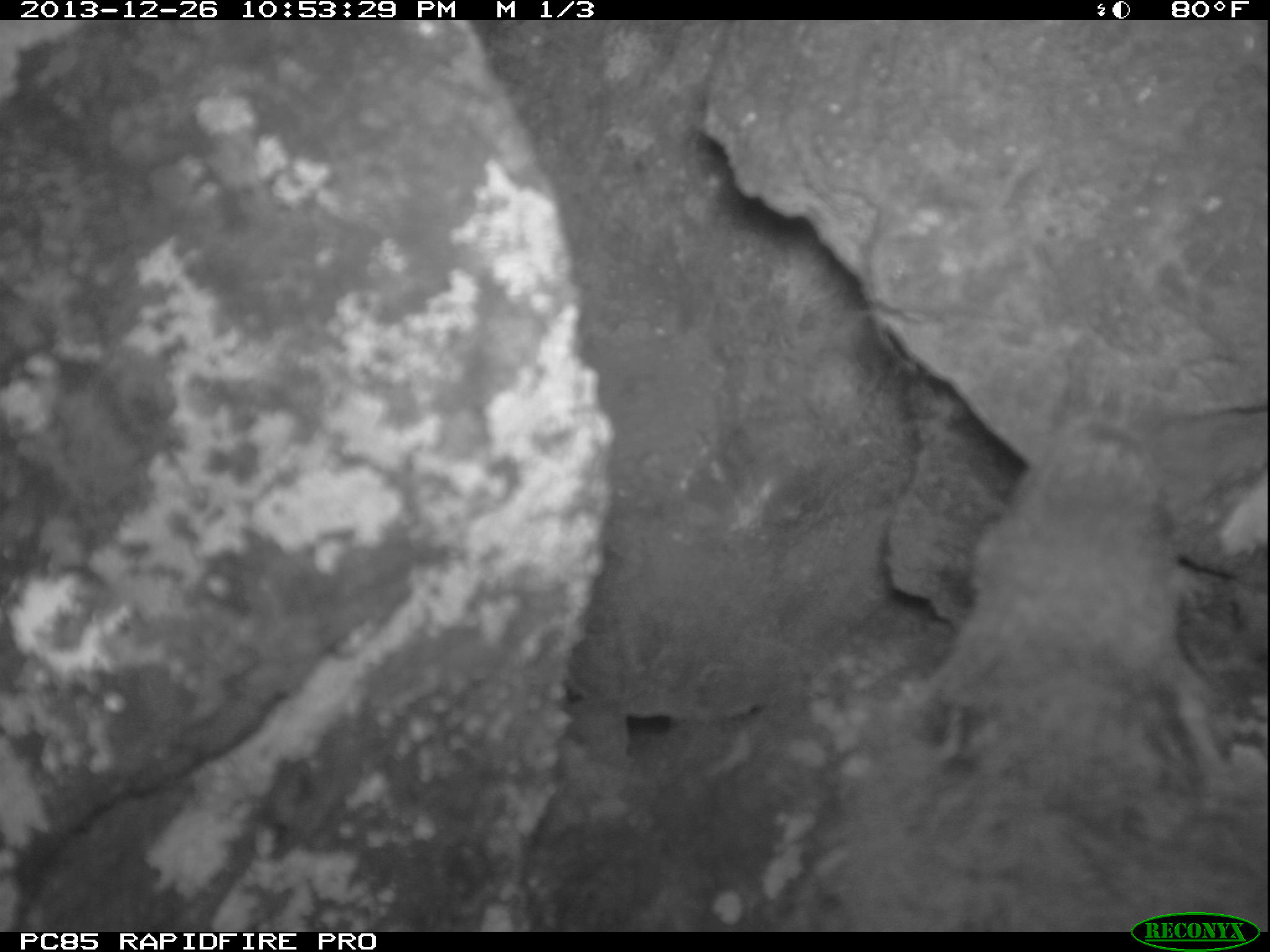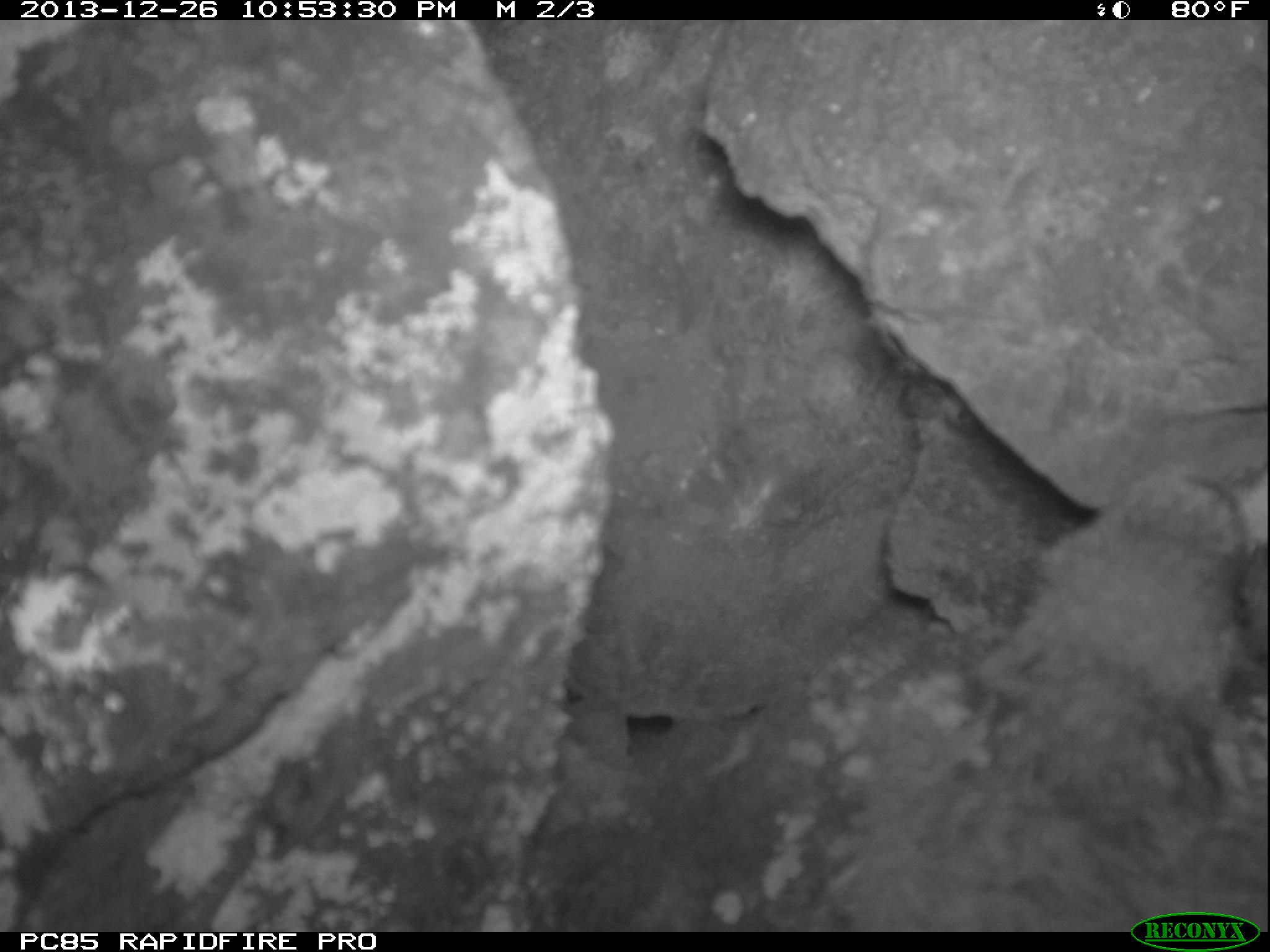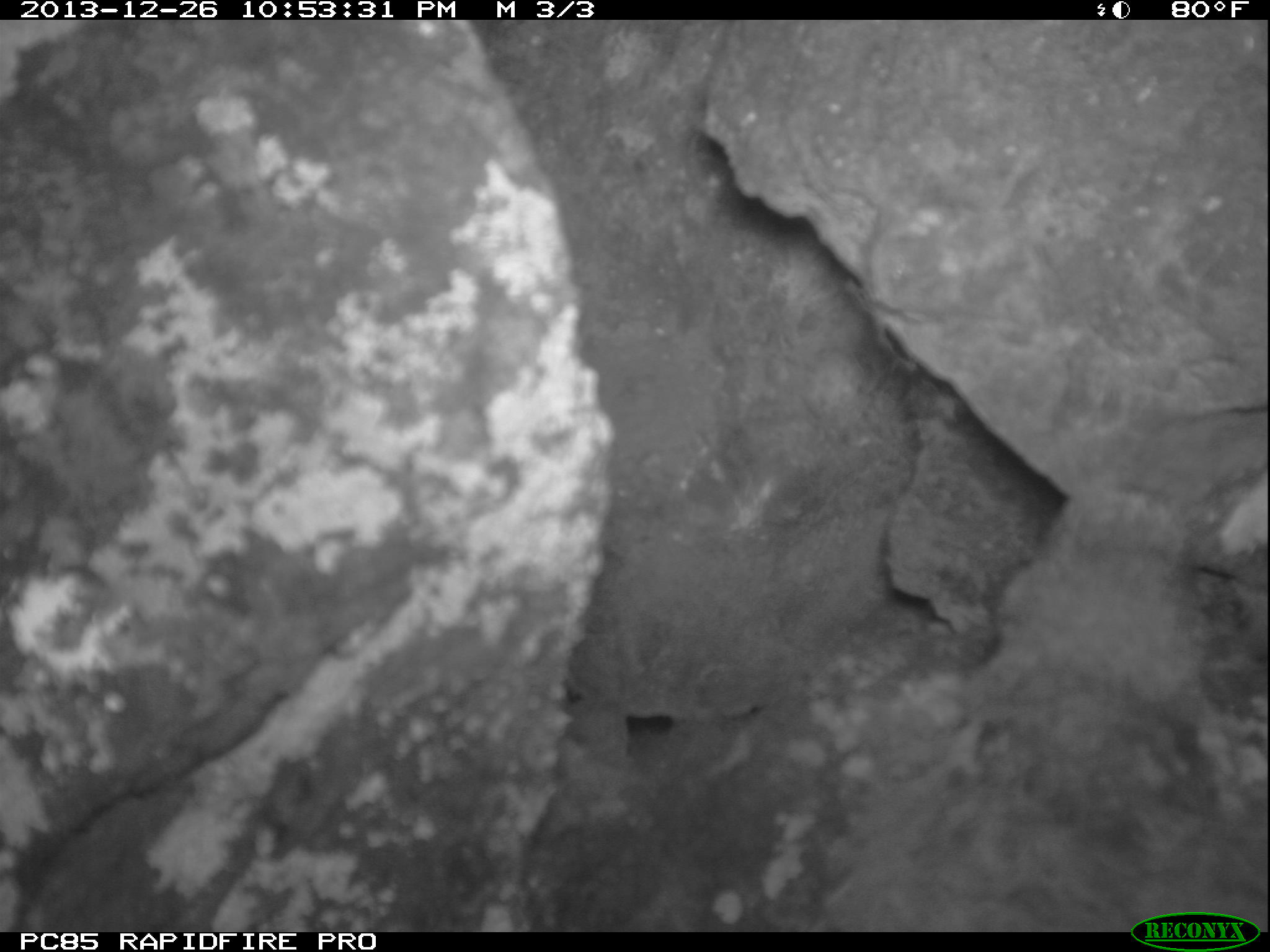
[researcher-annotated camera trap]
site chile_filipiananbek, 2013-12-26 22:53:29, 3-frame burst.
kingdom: Animalia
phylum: Chordata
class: Aves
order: Procellariiformes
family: Procellariidae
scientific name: Procellariidae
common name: petrel chick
Petrel chick (Procellariidae).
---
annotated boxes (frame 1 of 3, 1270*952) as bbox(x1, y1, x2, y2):
petrel chick: bbox(759, 406, 1270, 920)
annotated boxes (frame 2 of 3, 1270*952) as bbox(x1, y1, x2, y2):
petrel chick: bbox(813, 464, 1270, 922)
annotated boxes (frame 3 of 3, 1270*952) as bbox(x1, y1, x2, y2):
petrel chick: bbox(789, 469, 1270, 922)